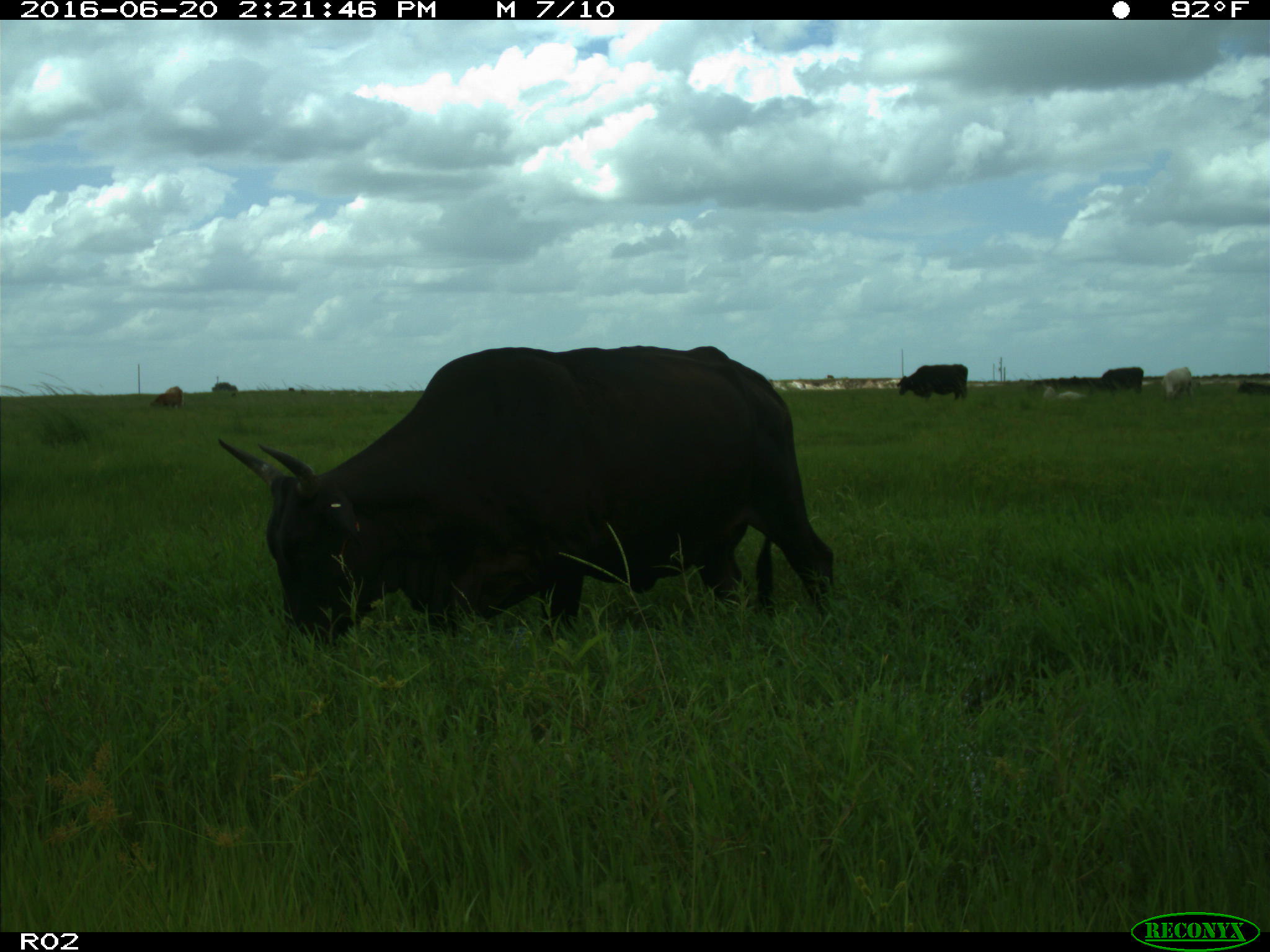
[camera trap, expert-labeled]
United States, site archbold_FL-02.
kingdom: Animalia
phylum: Chordata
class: Mammalia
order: Artiodactyla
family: Bovidae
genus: Bos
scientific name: Bos taurus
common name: domestic cow